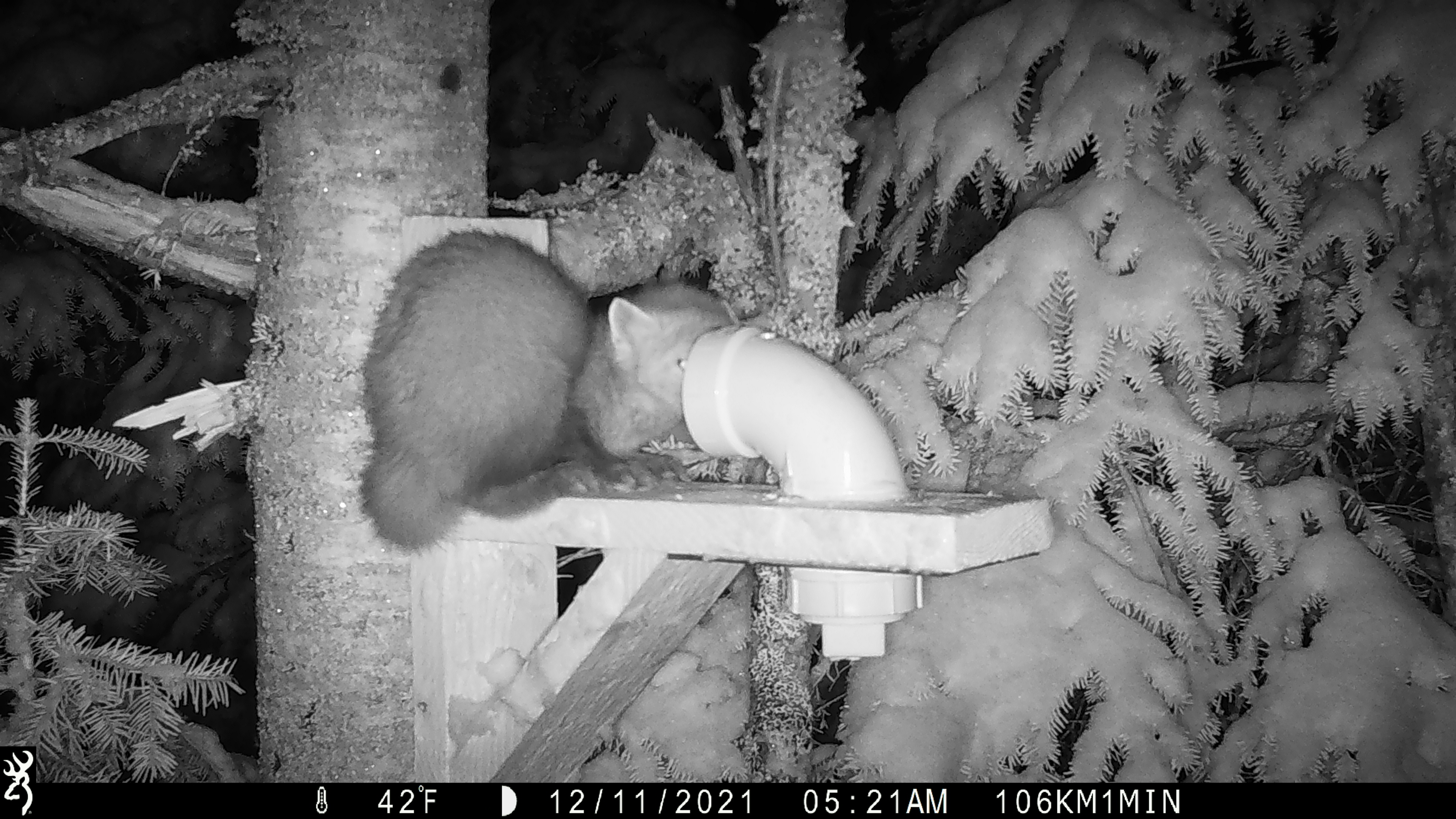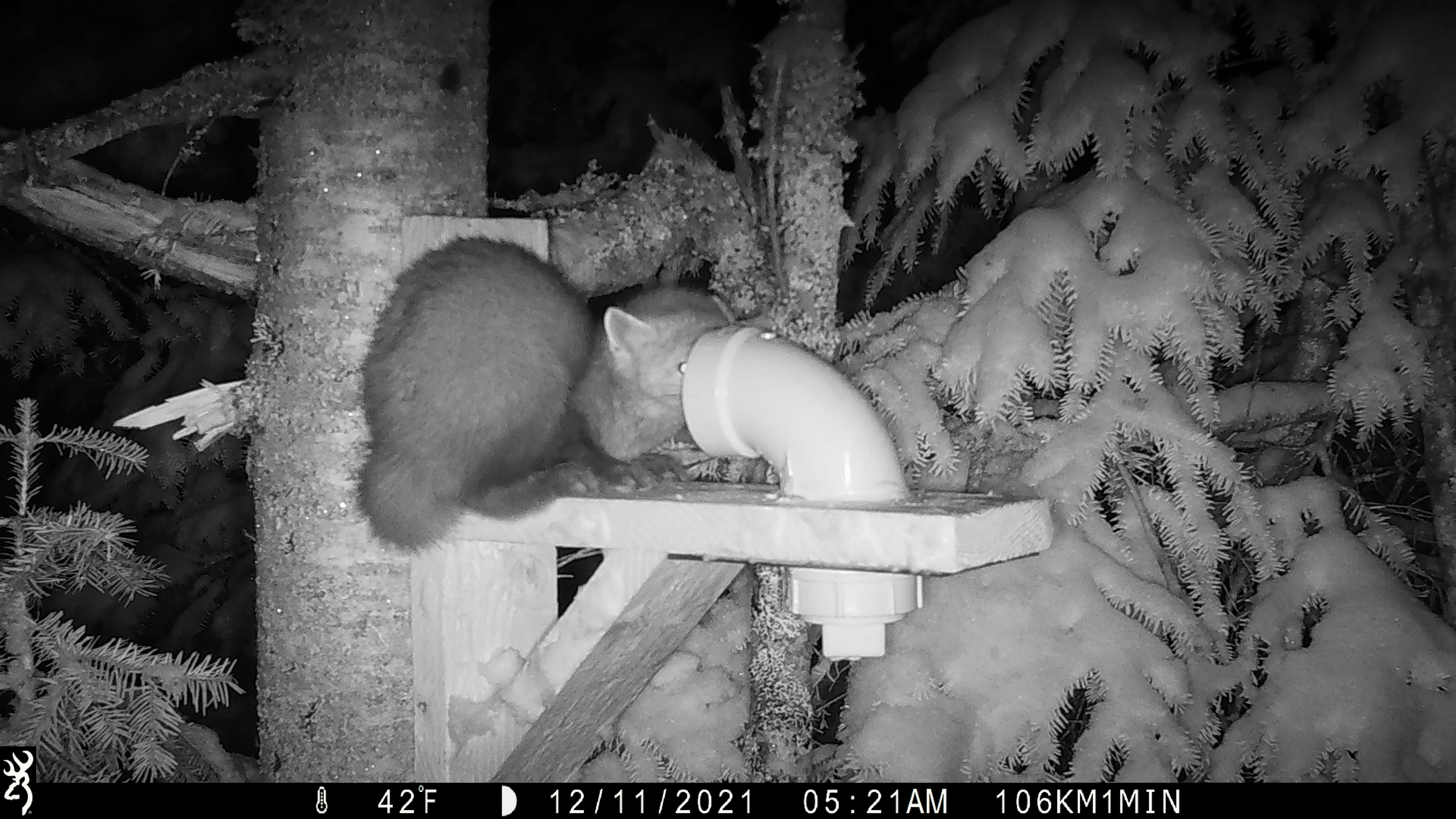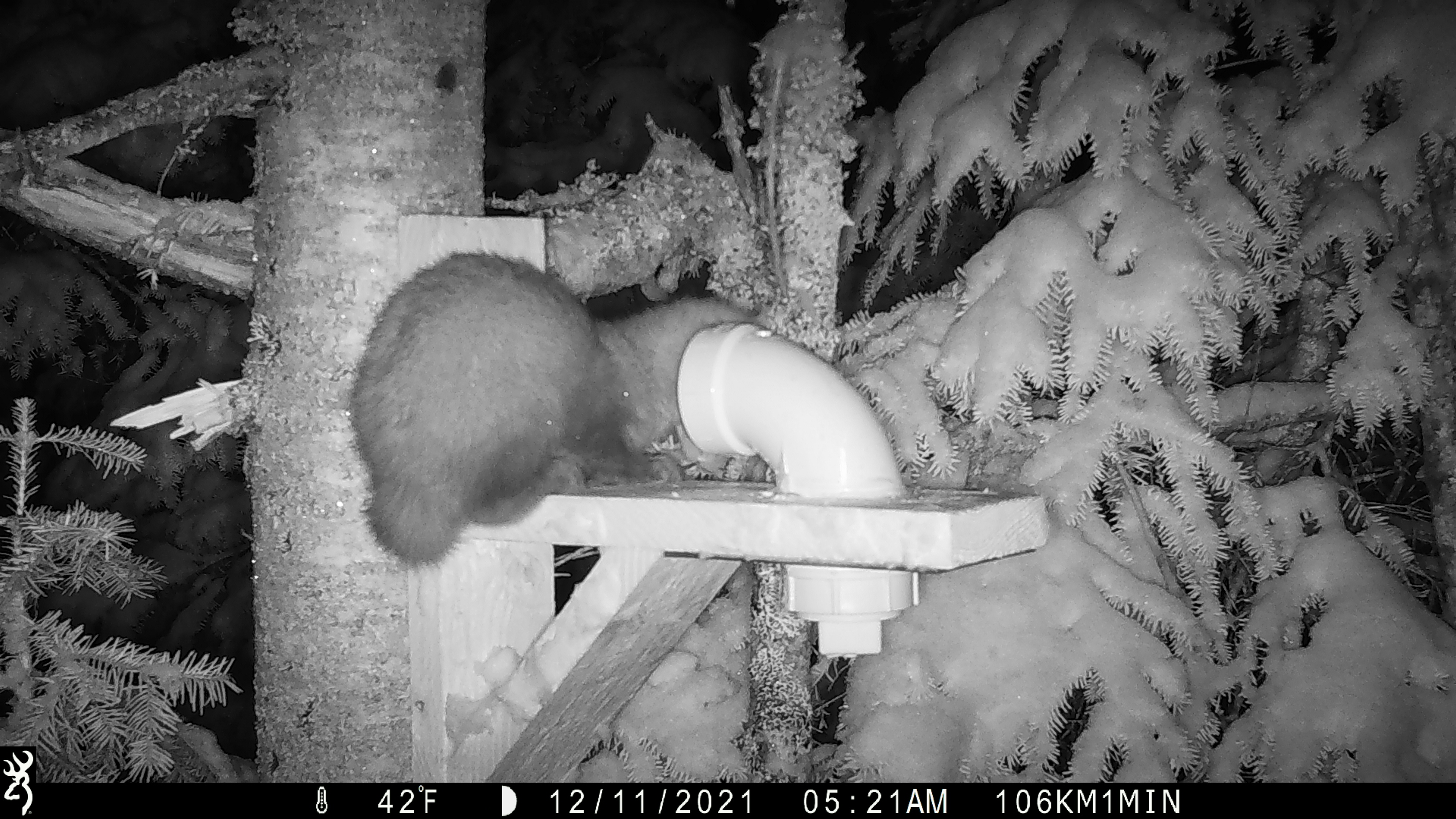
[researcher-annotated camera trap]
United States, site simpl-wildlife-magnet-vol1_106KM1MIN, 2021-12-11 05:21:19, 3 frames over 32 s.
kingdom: Animalia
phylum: Chordata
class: Mammalia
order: Carnivora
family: Mustelidae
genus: Martes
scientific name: Martes americana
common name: american marten